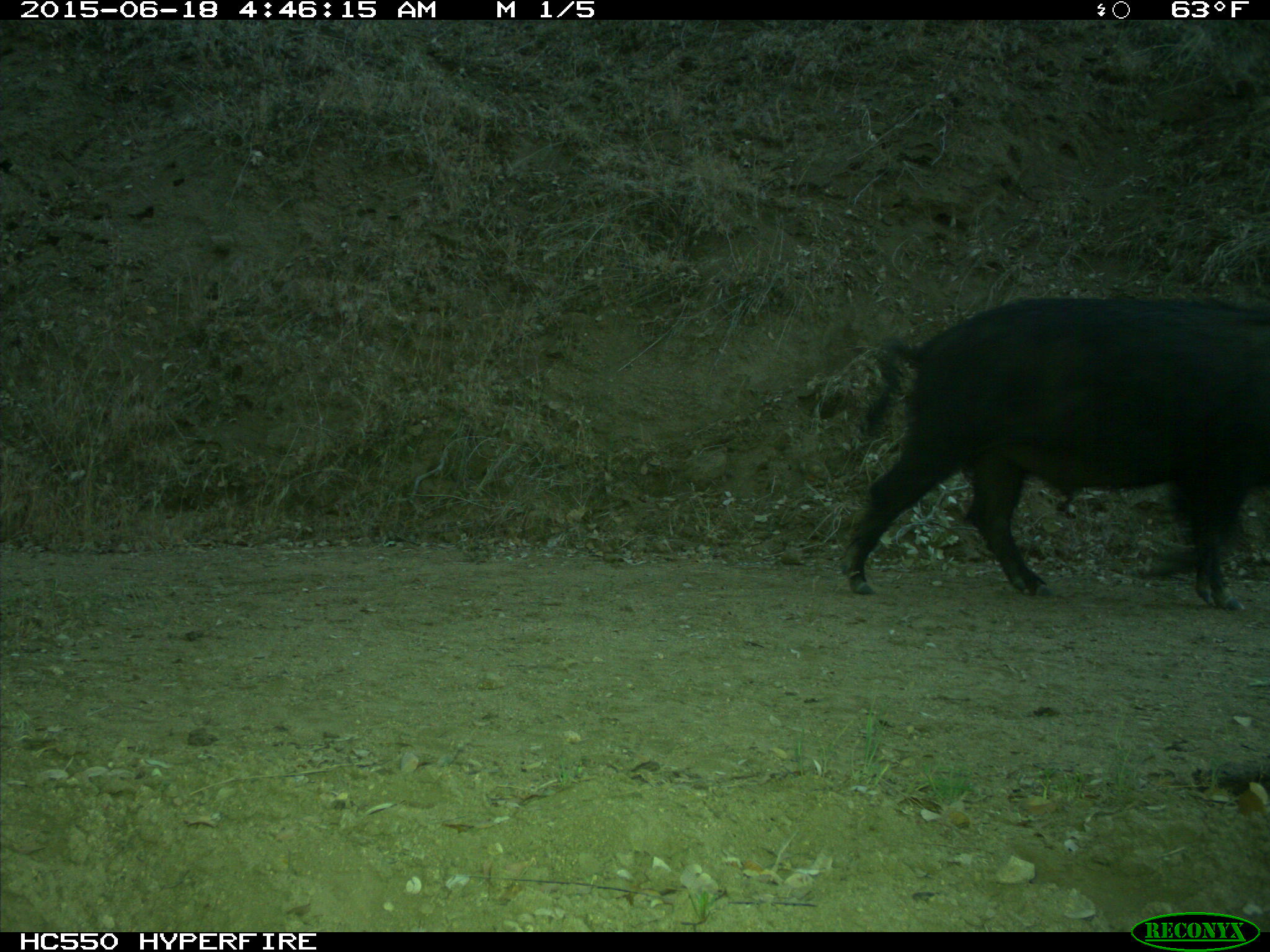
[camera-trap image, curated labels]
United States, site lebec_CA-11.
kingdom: Animalia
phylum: Chordata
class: Mammalia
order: Artiodactyla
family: Suidae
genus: Sus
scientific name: Sus scrofa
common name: wild boar